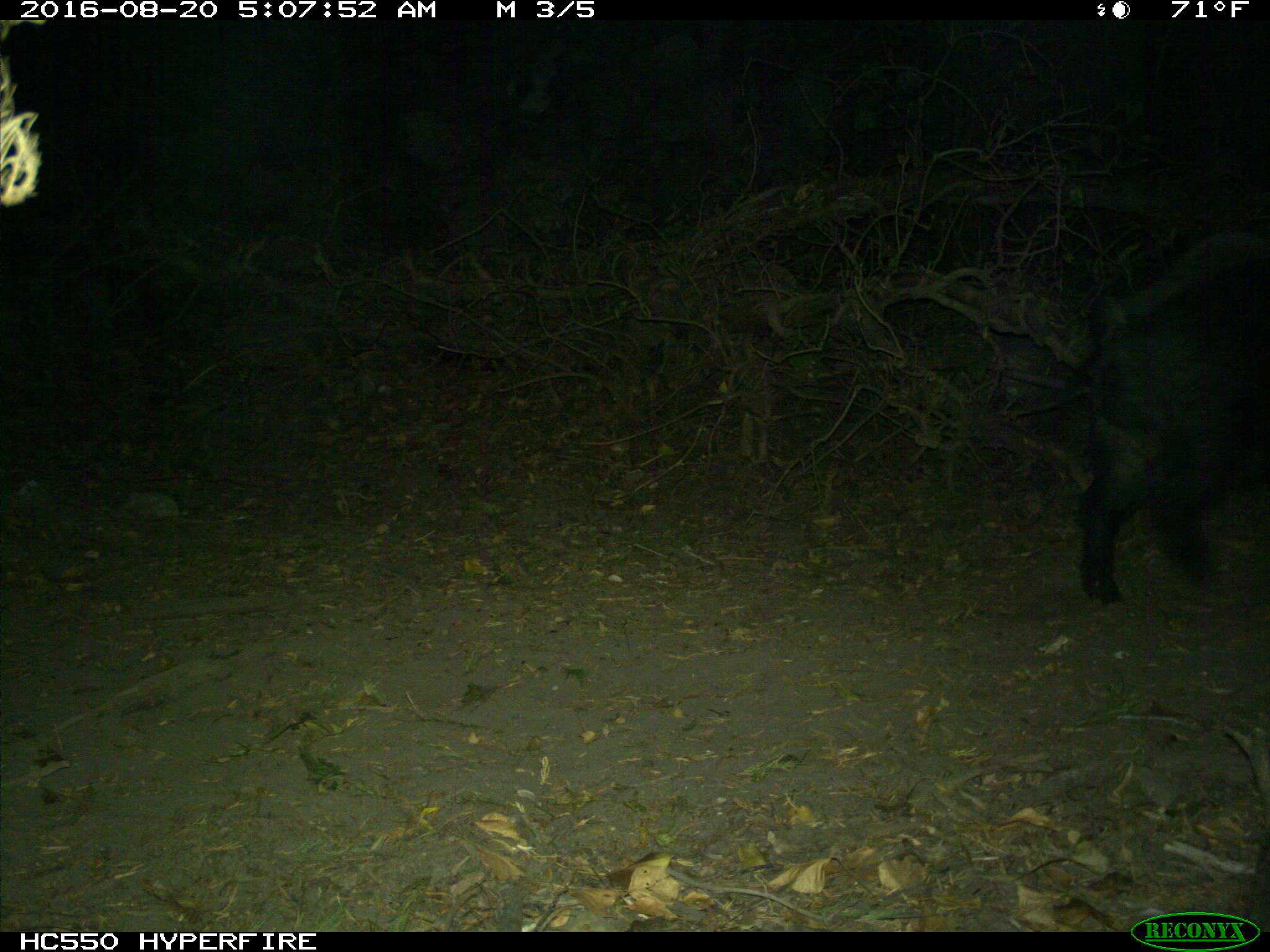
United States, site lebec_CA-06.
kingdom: Animalia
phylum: Chordata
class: Mammalia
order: Artiodactyla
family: Suidae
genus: Sus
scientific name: Sus scrofa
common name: wild boar